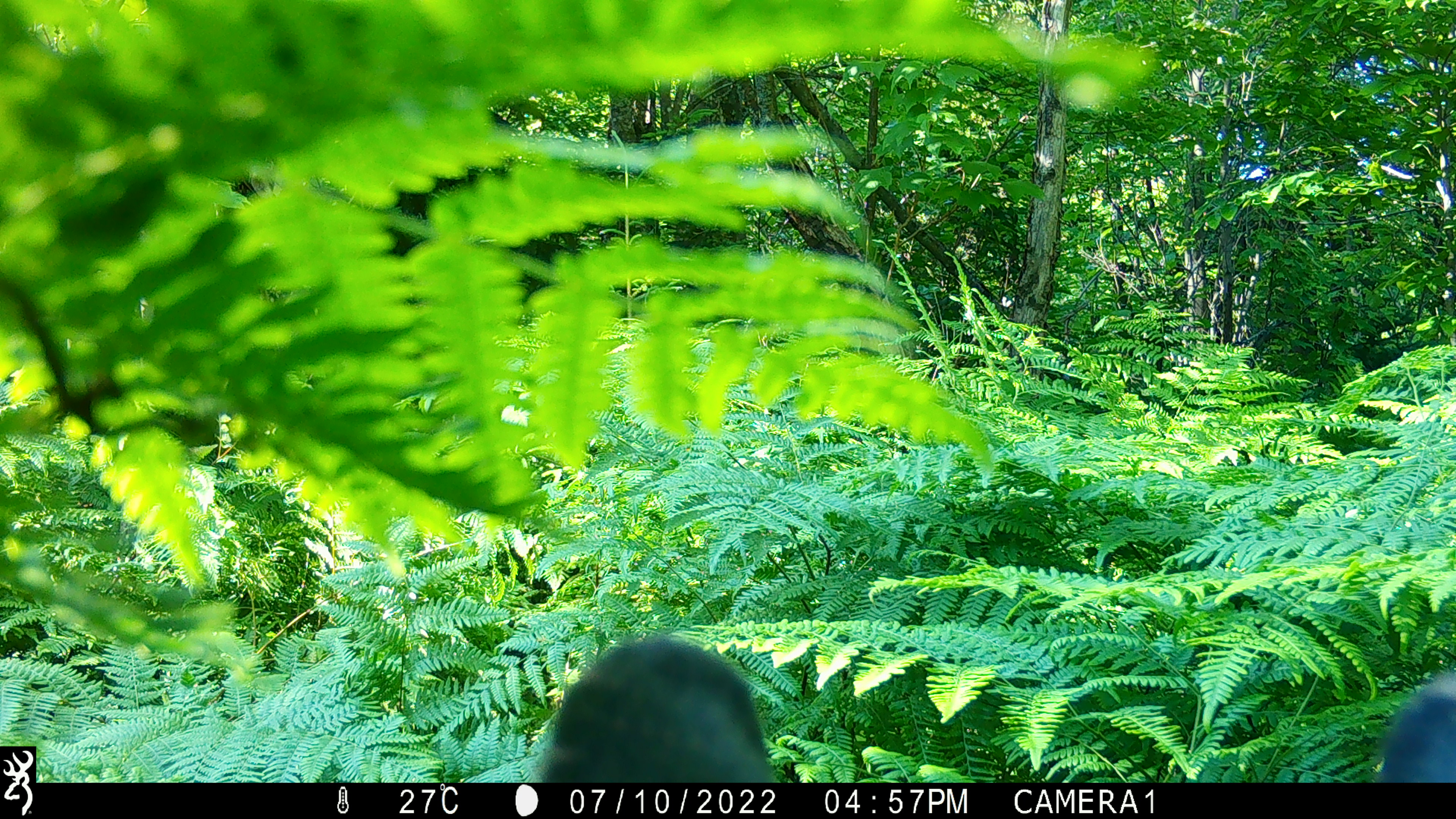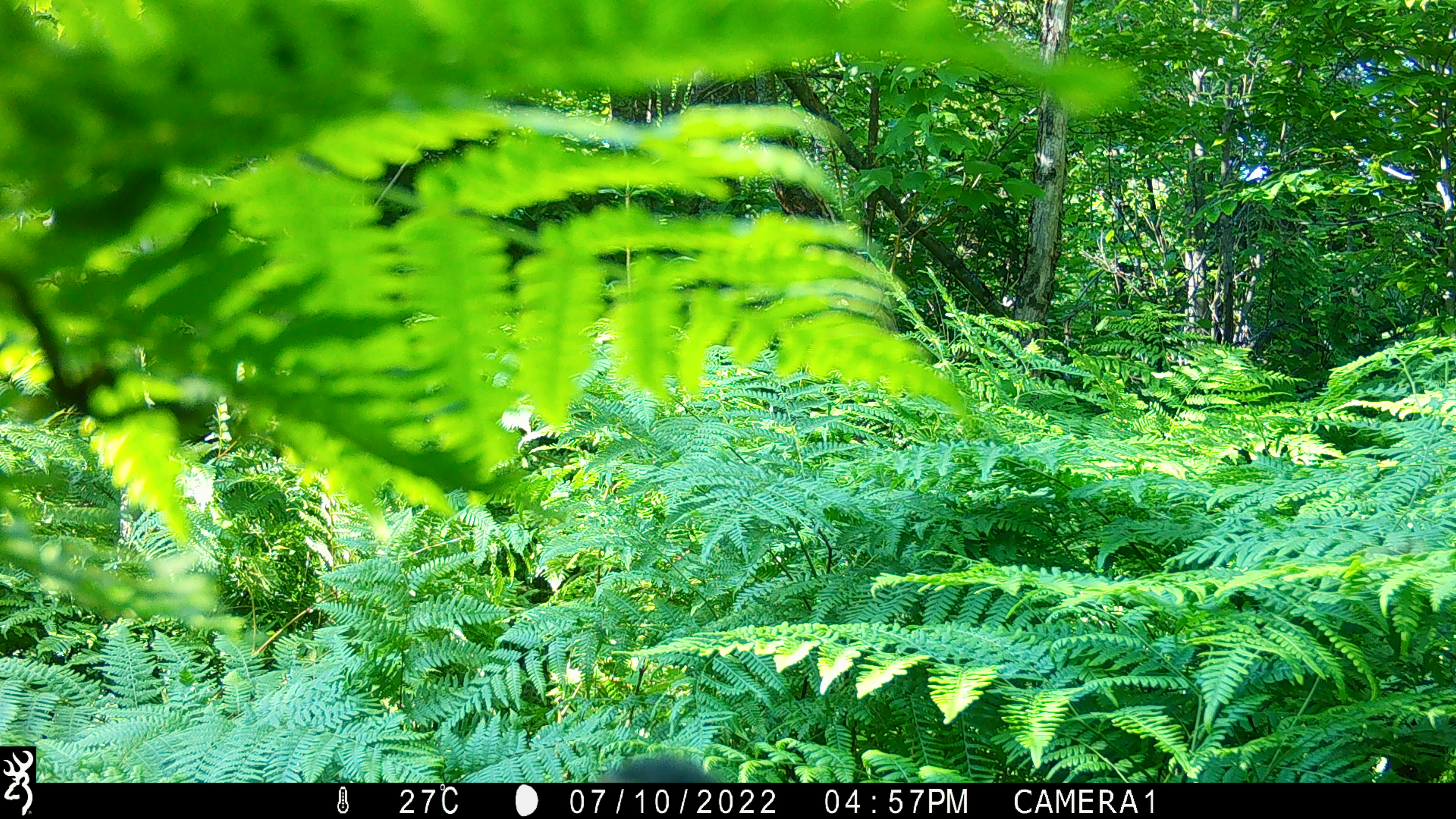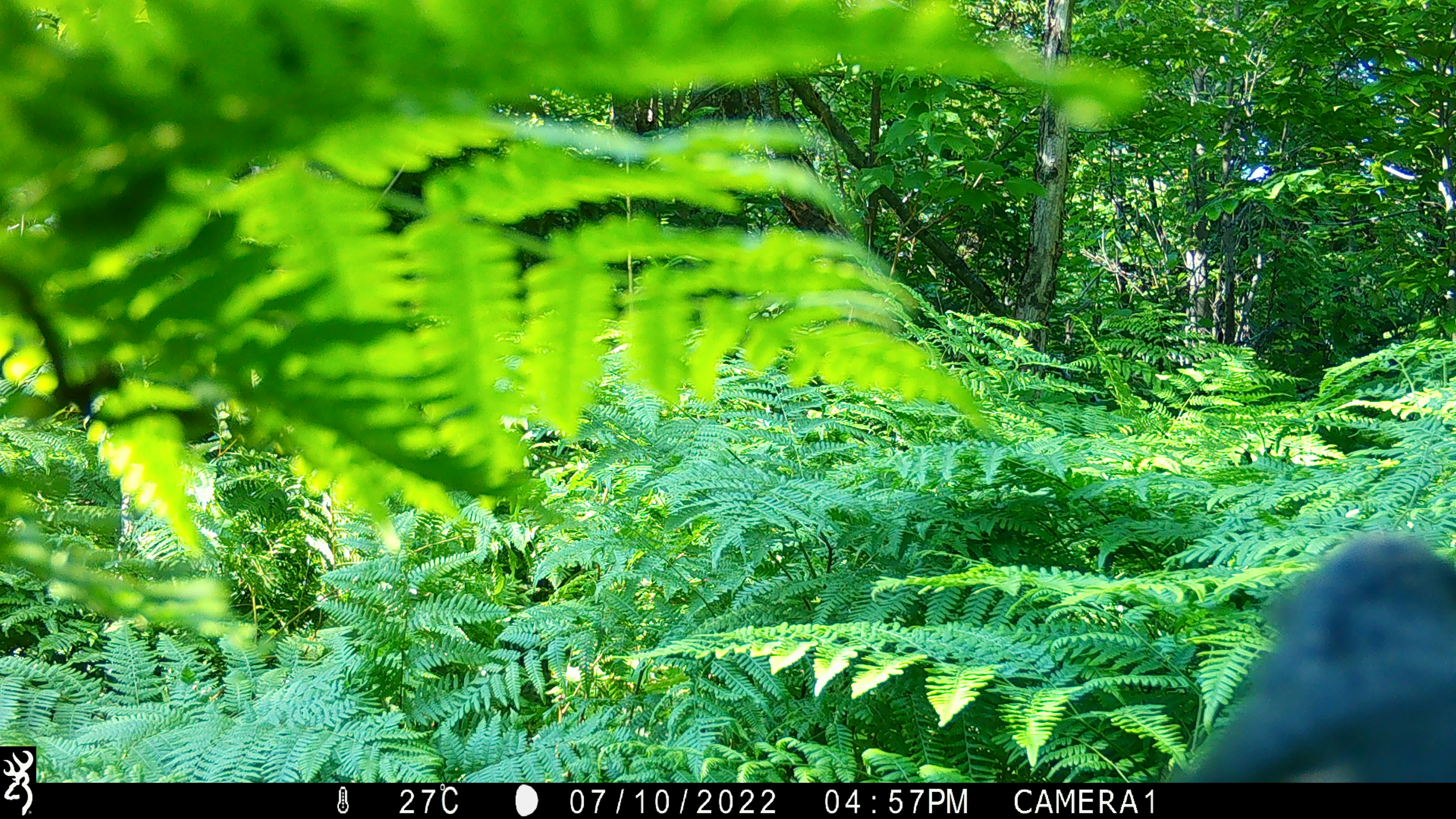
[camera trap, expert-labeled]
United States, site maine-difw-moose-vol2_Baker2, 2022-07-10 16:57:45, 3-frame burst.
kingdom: Animalia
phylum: Chordata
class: Mammalia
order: Carnivora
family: Ursidae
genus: Ursus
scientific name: Ursus americanus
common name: black bear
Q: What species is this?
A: Black bear (Ursus americanus).